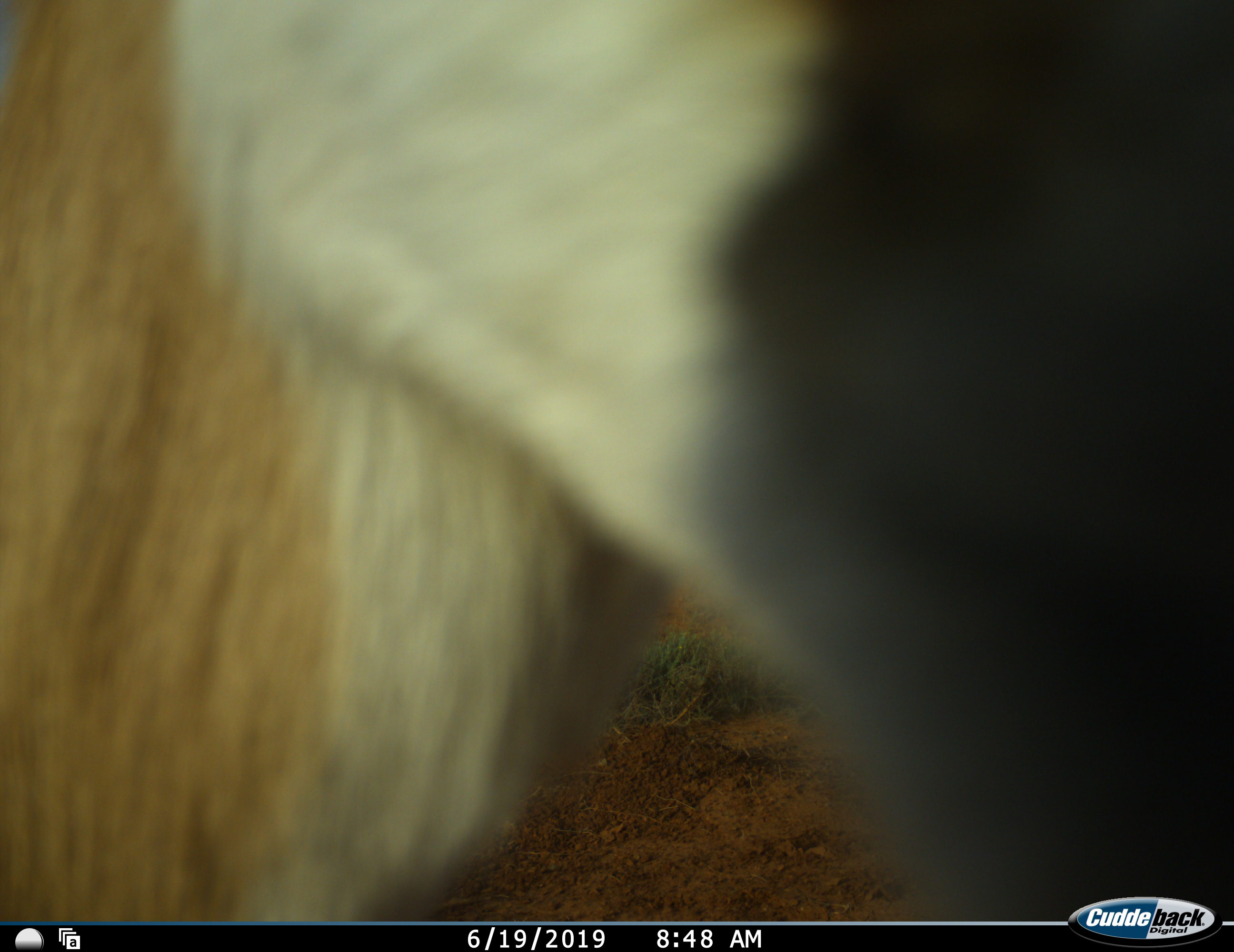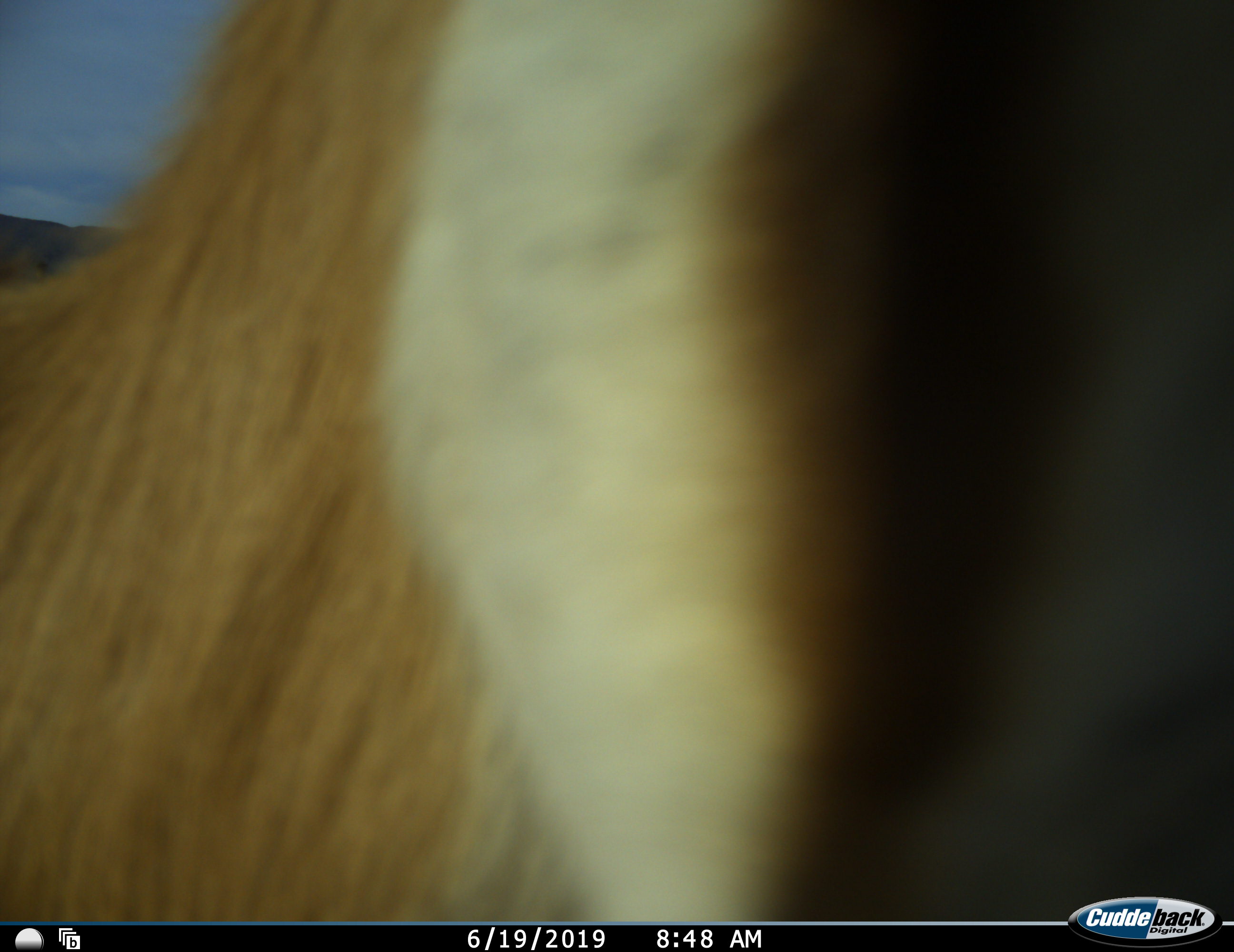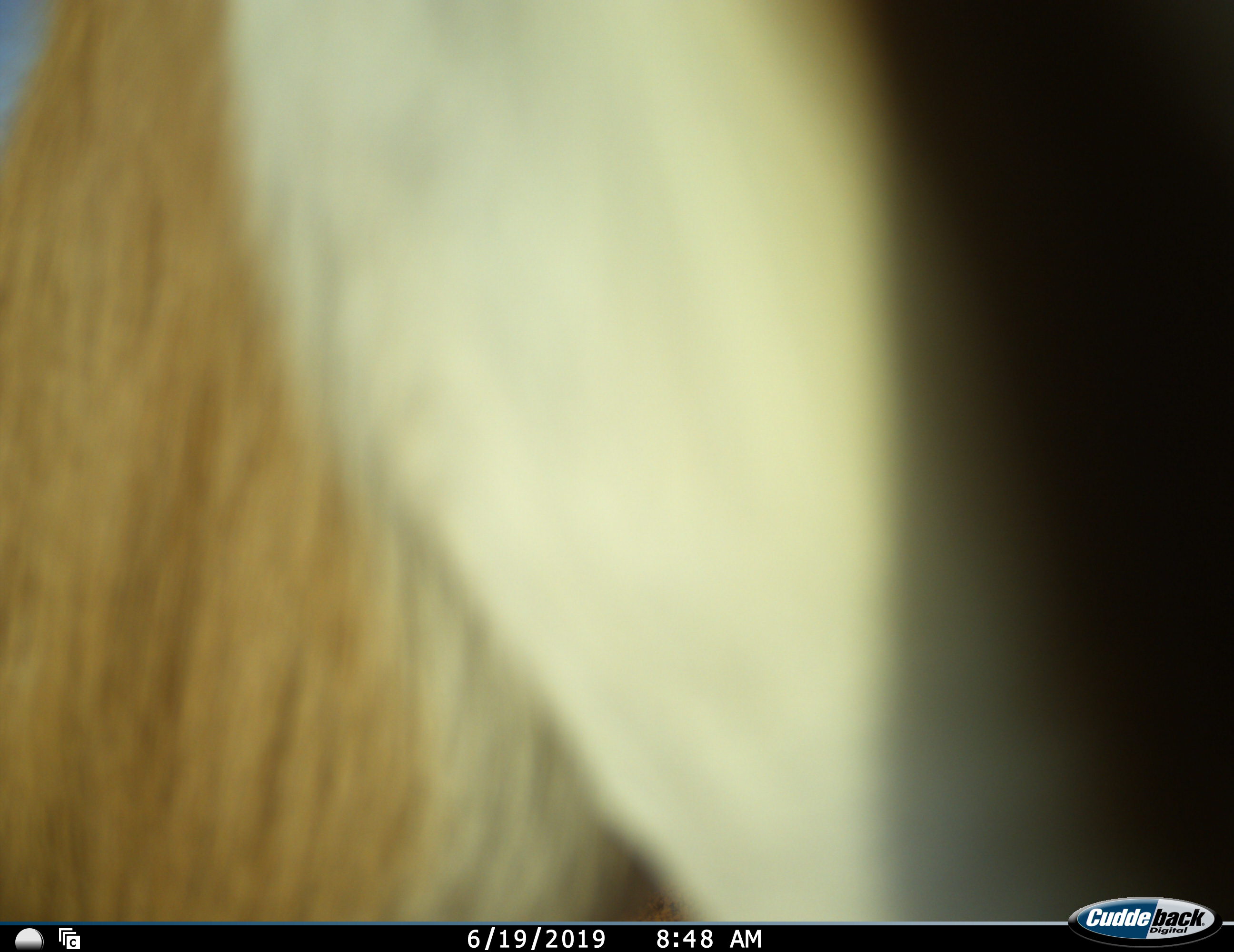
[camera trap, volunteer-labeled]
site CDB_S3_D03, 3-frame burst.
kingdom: Animalia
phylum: Chordata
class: Mammalia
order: Artiodactyla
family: Bovidae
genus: Antidorcas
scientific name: Antidorcas marsupialis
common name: springbok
Springbok (Antidorcas marsupialis), count 1. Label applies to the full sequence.